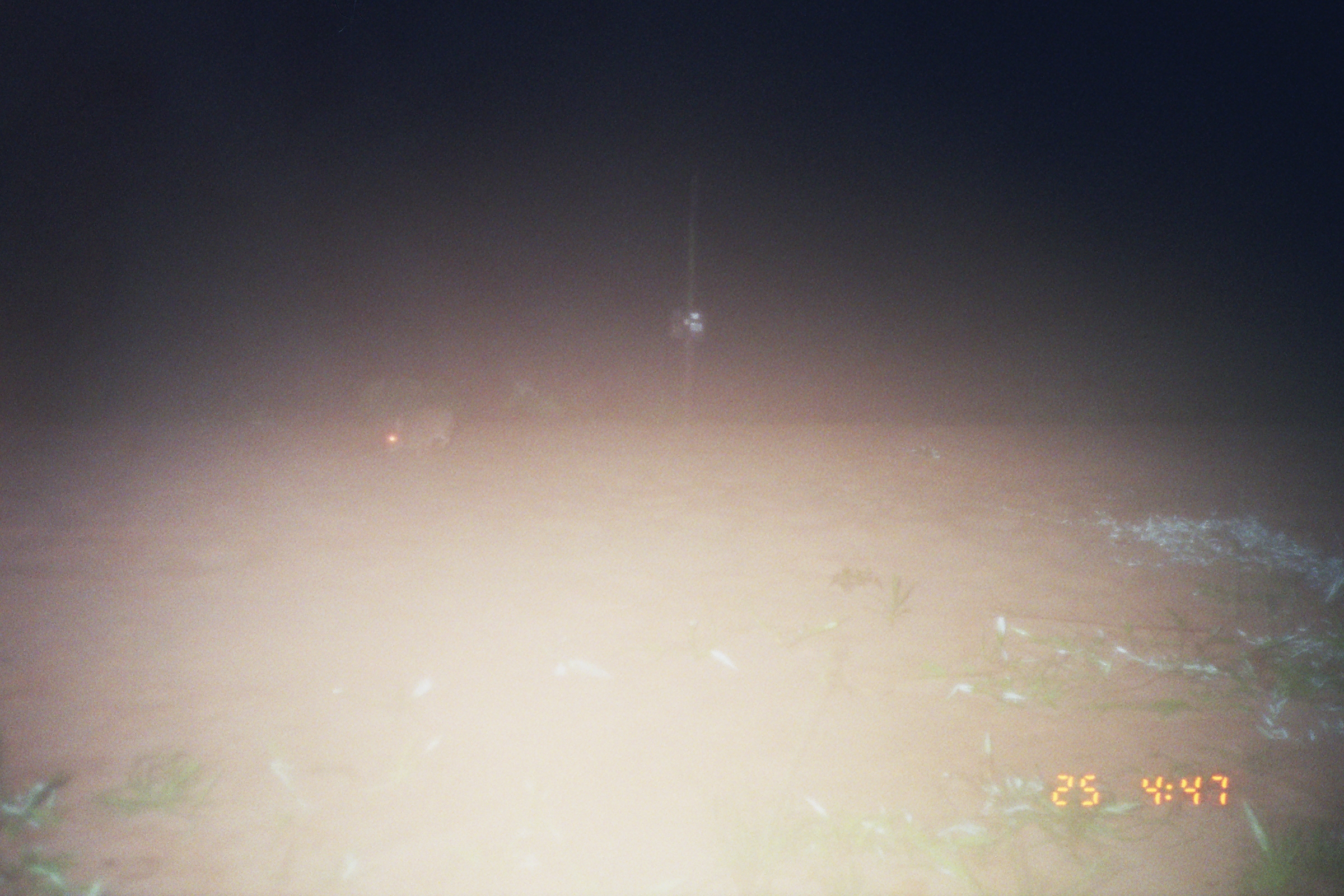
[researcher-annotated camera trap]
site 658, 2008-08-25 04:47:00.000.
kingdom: Animalia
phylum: Chordata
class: Mammalia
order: Lagomorpha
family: Leporidae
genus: Sylvilagus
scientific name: Sylvilagus brasiliensis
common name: tapeti